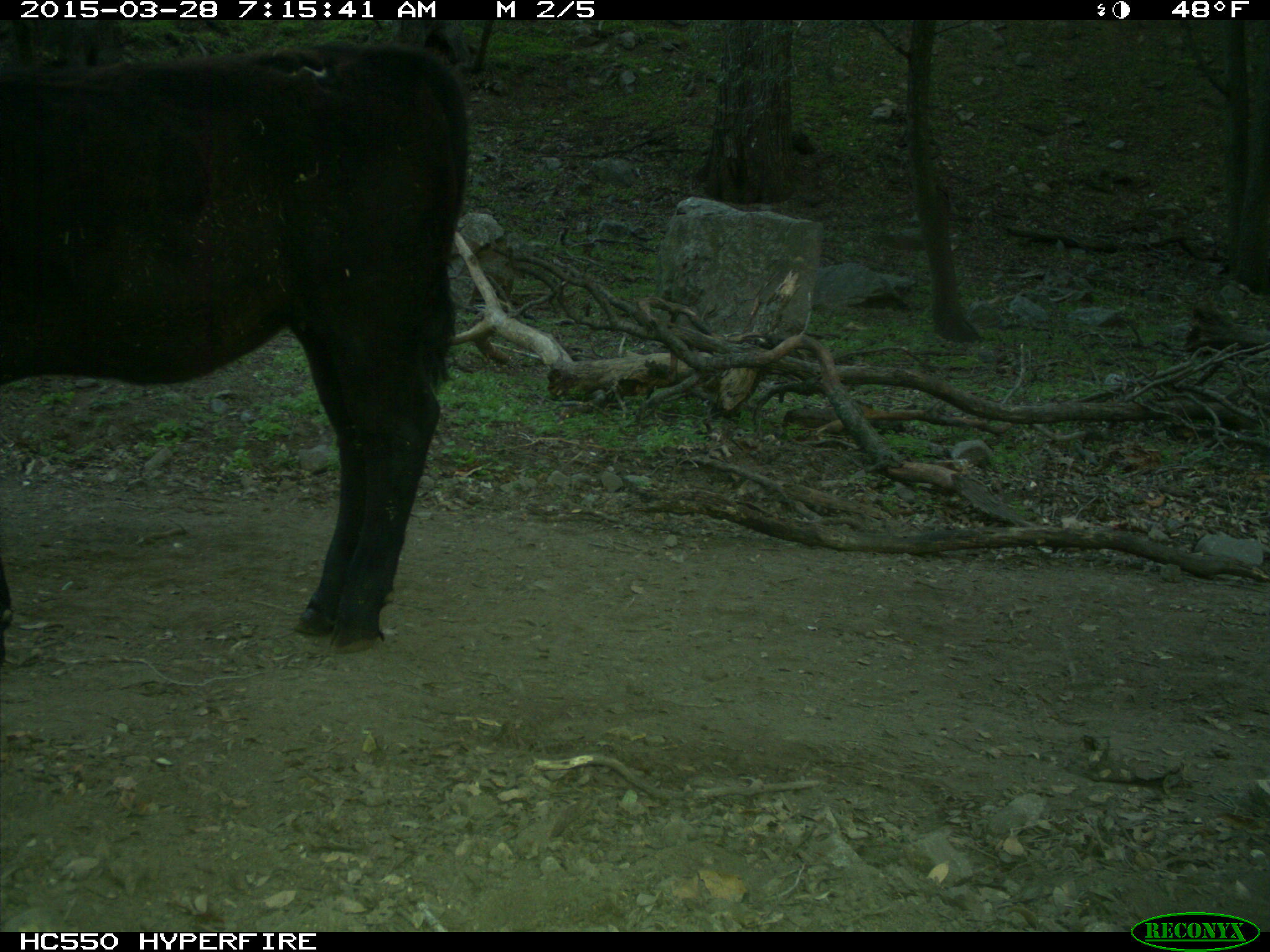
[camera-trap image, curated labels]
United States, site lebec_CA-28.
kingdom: Animalia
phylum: Chordata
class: Mammalia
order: Artiodactyla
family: Bovidae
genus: Bos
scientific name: Bos taurus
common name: domestic cow